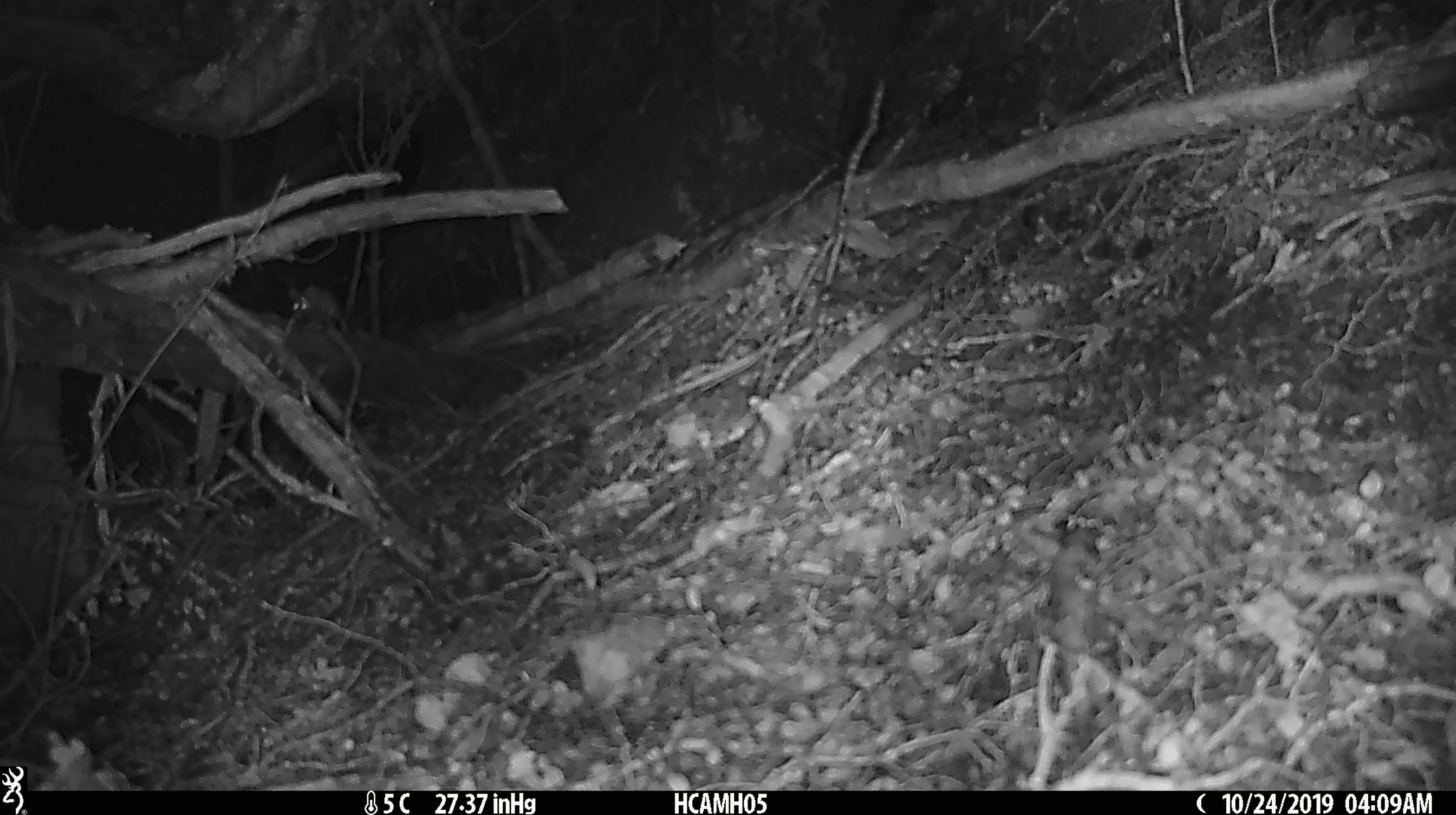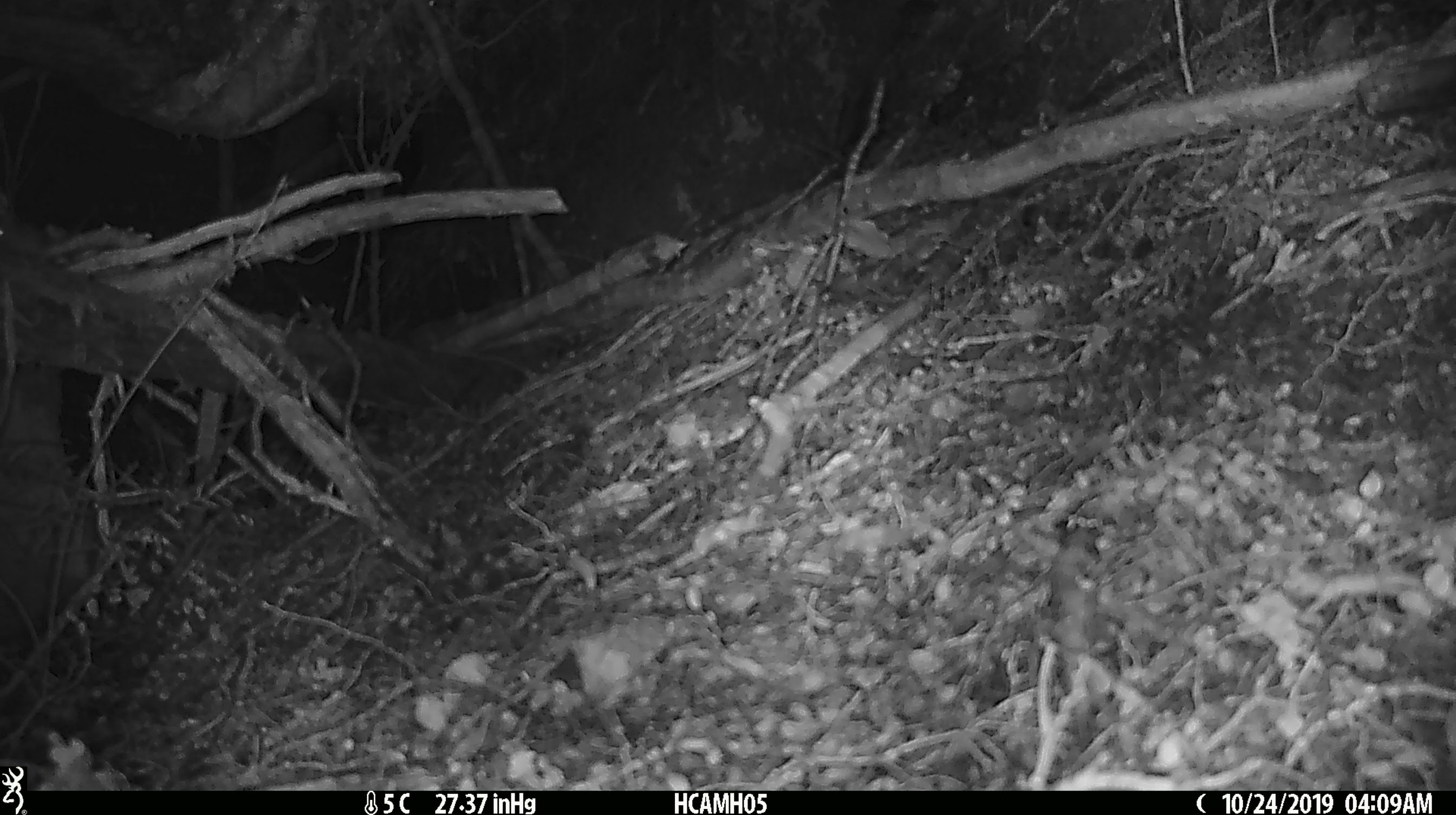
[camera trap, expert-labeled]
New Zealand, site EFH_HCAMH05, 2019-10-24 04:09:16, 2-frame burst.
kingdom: Animalia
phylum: Chordata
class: Mammalia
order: Rodentia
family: Muridae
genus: Mus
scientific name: Mus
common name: mouse